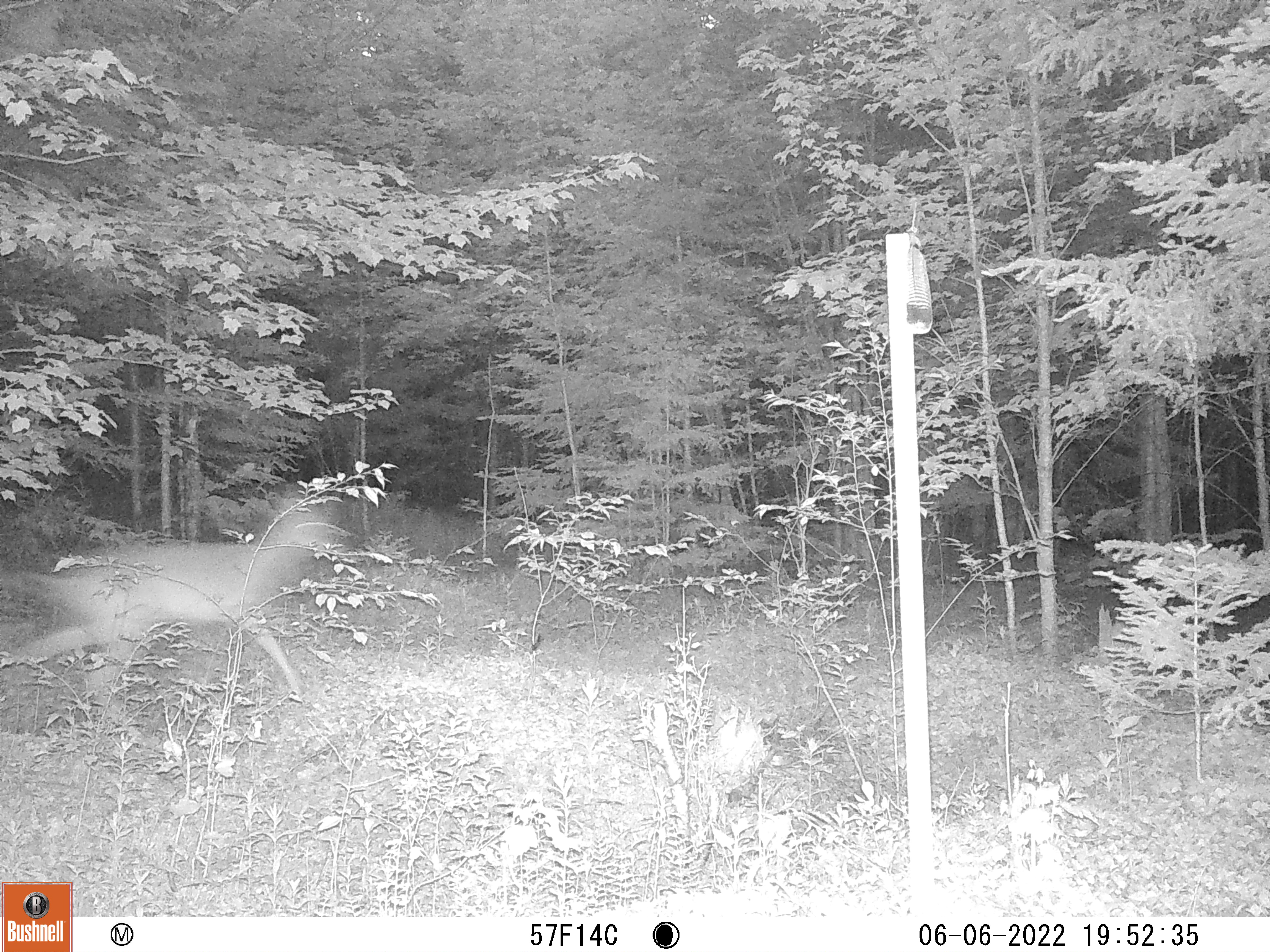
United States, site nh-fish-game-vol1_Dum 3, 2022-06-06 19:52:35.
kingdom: Animalia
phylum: Chordata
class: Mammalia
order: Artiodactyla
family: Cervidae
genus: Odocoileus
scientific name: Odocoileus virginianus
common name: white-tailed deer